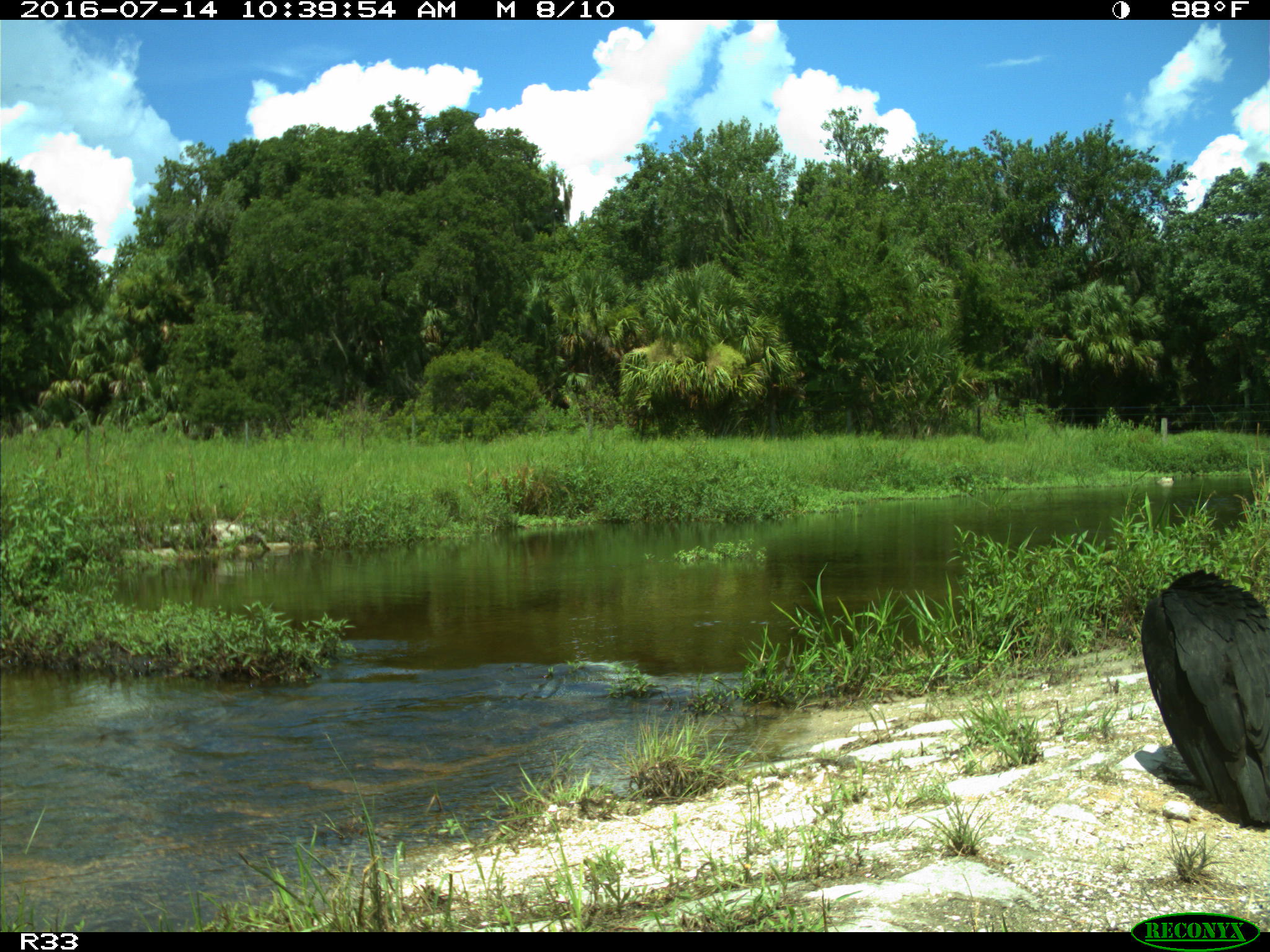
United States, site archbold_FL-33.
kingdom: Animalia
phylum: Chordata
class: Aves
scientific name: Aves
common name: birds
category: unidentified bird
Unidentified bird (birds) (Aves).